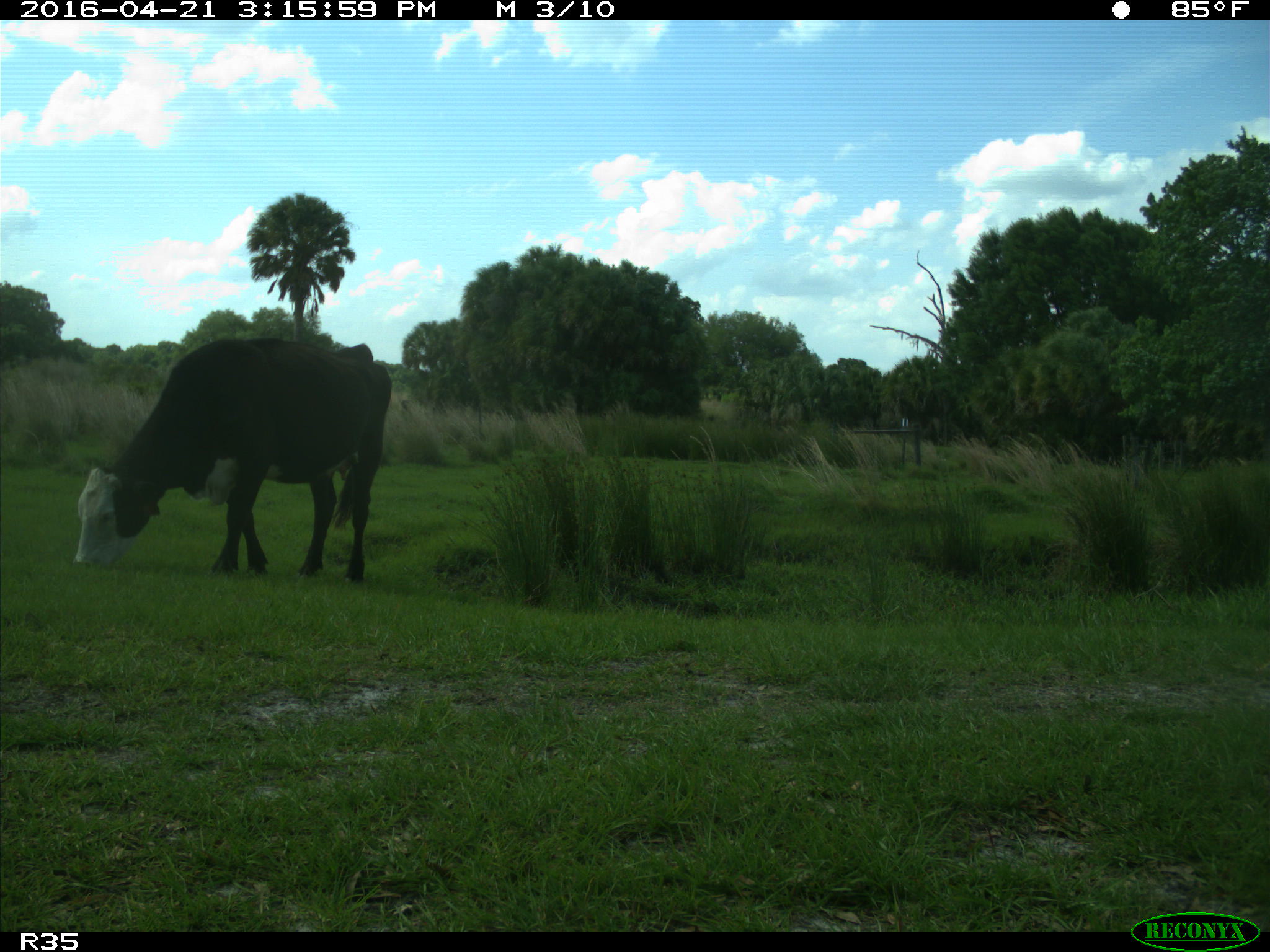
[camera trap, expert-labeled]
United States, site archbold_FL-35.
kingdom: Animalia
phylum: Chordata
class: Mammalia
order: Artiodactyla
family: Bovidae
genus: Bos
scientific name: Bos taurus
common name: domestic cow